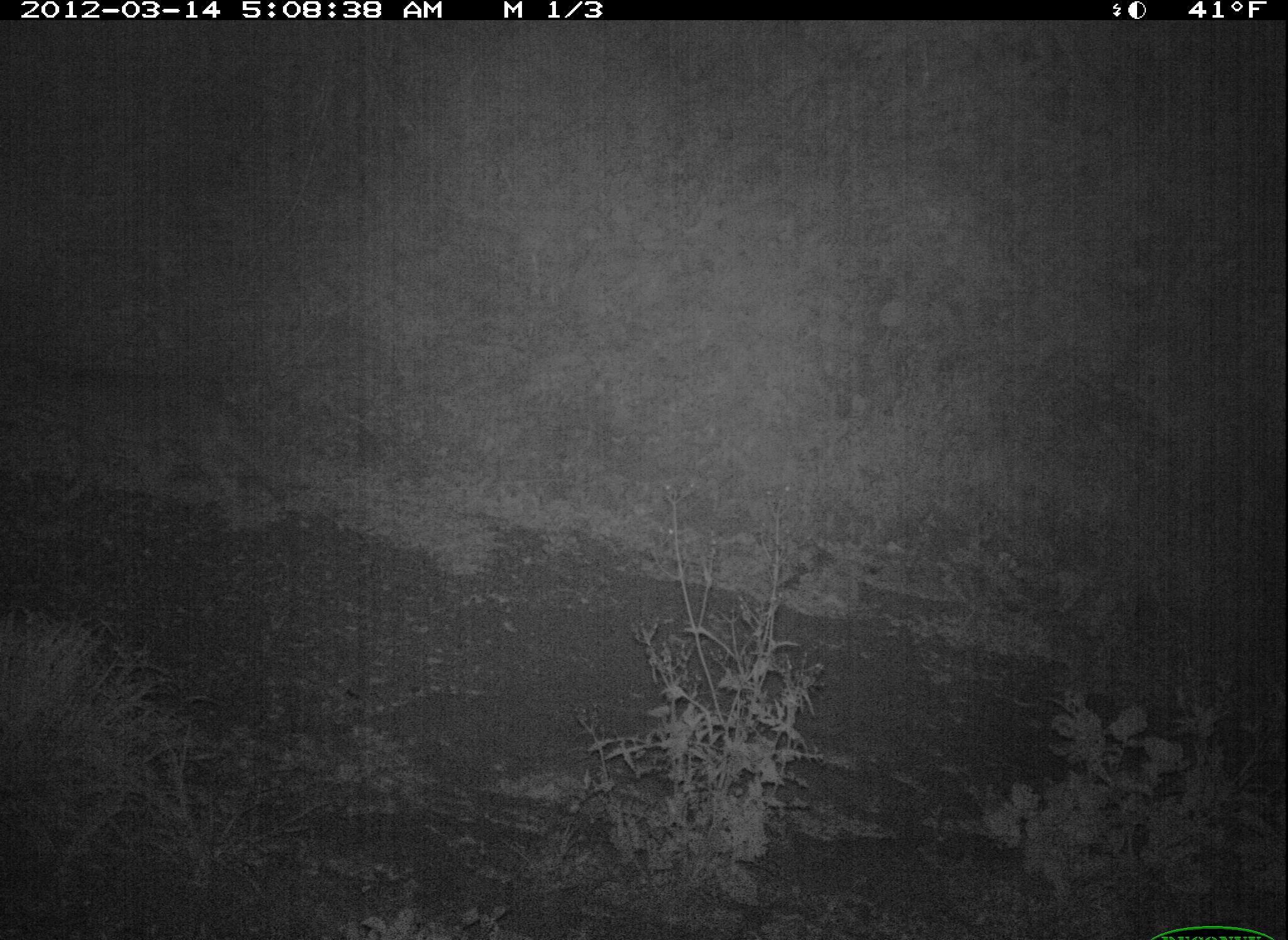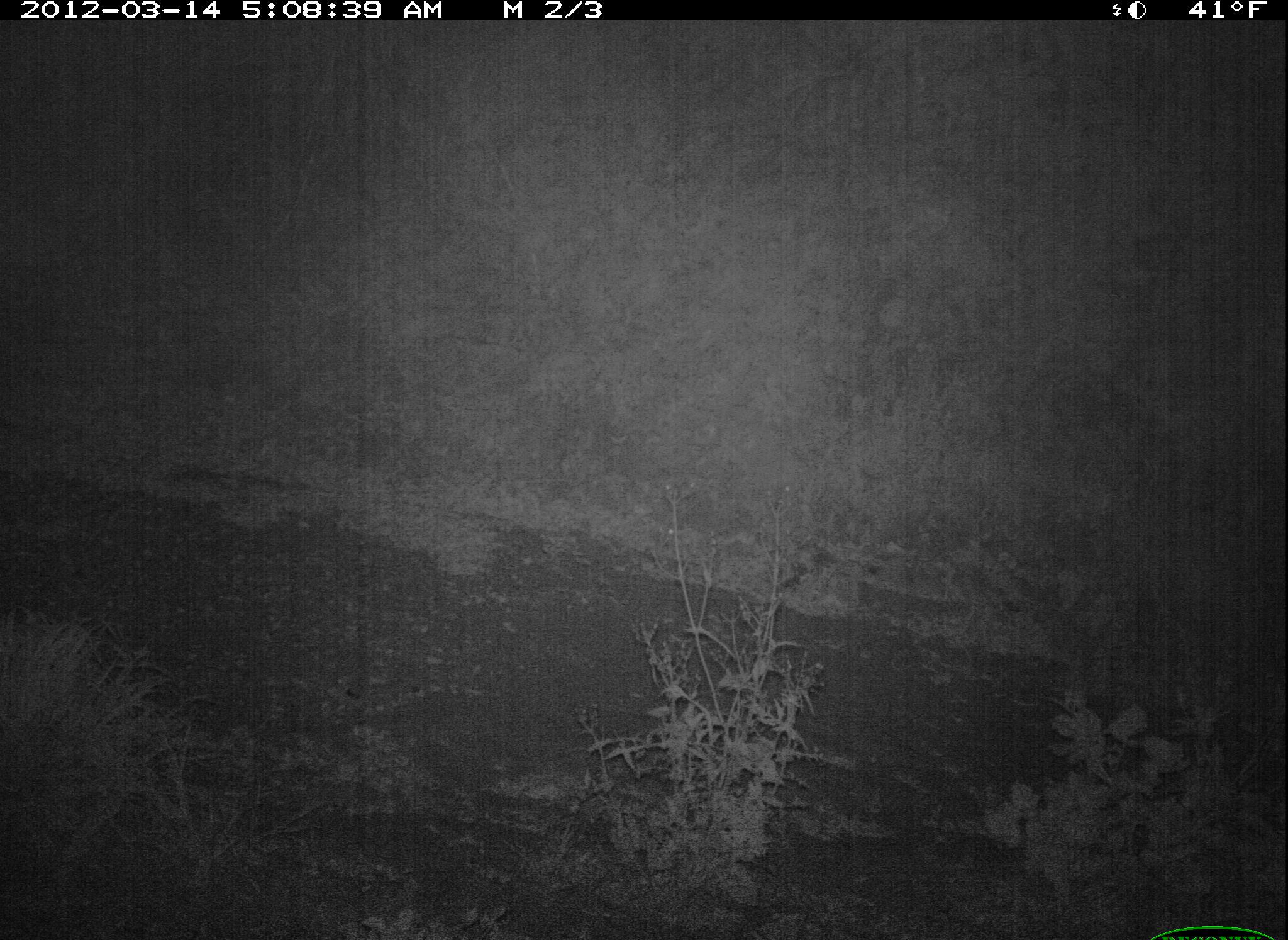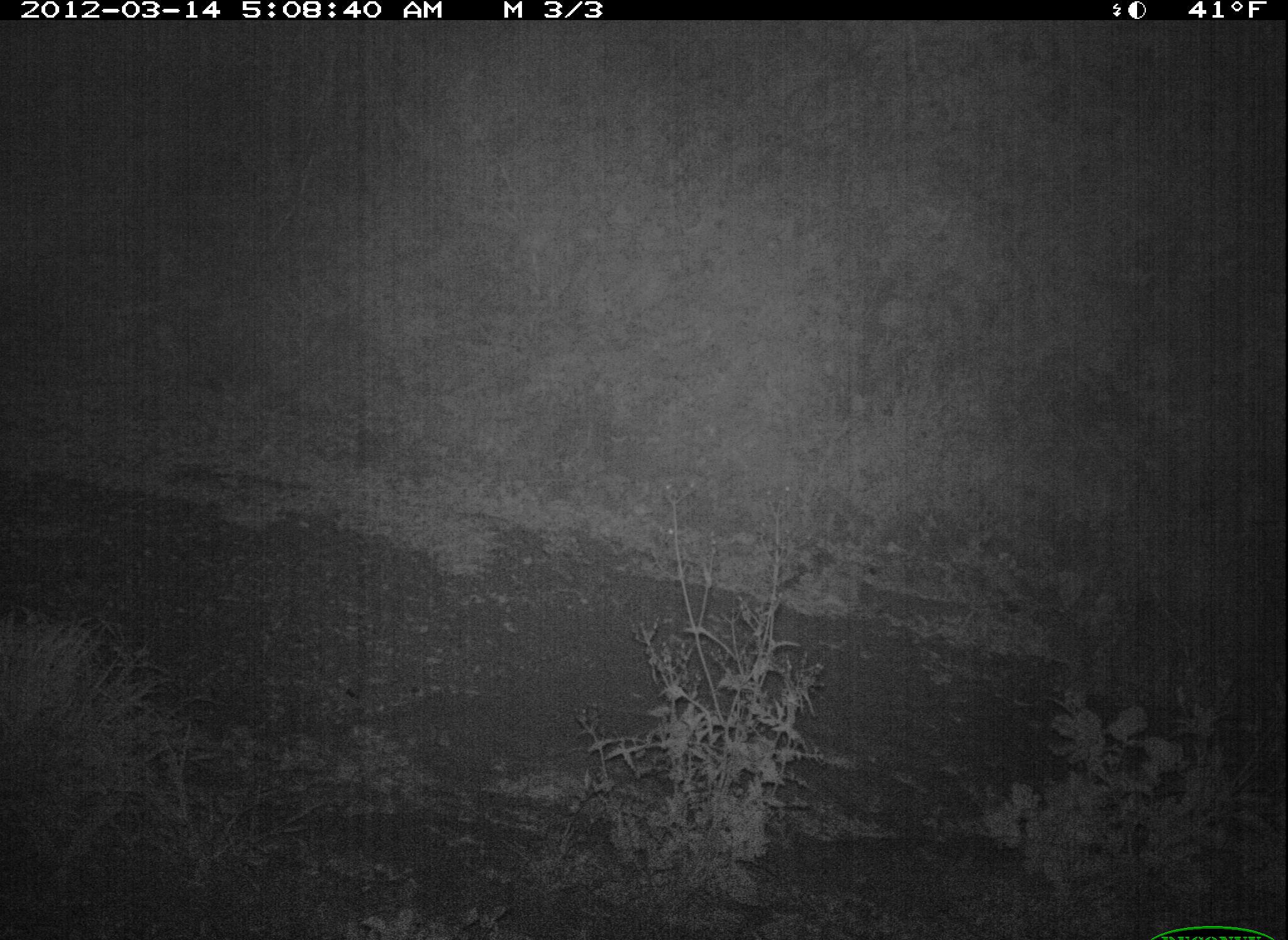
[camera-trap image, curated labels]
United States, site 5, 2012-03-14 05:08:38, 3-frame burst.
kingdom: Animalia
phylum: Chordata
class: Mammalia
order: Carnivora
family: Canidae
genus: Canis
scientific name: Canis latrans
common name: coyote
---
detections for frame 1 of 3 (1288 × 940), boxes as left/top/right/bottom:
coyote: 0/358/292/534